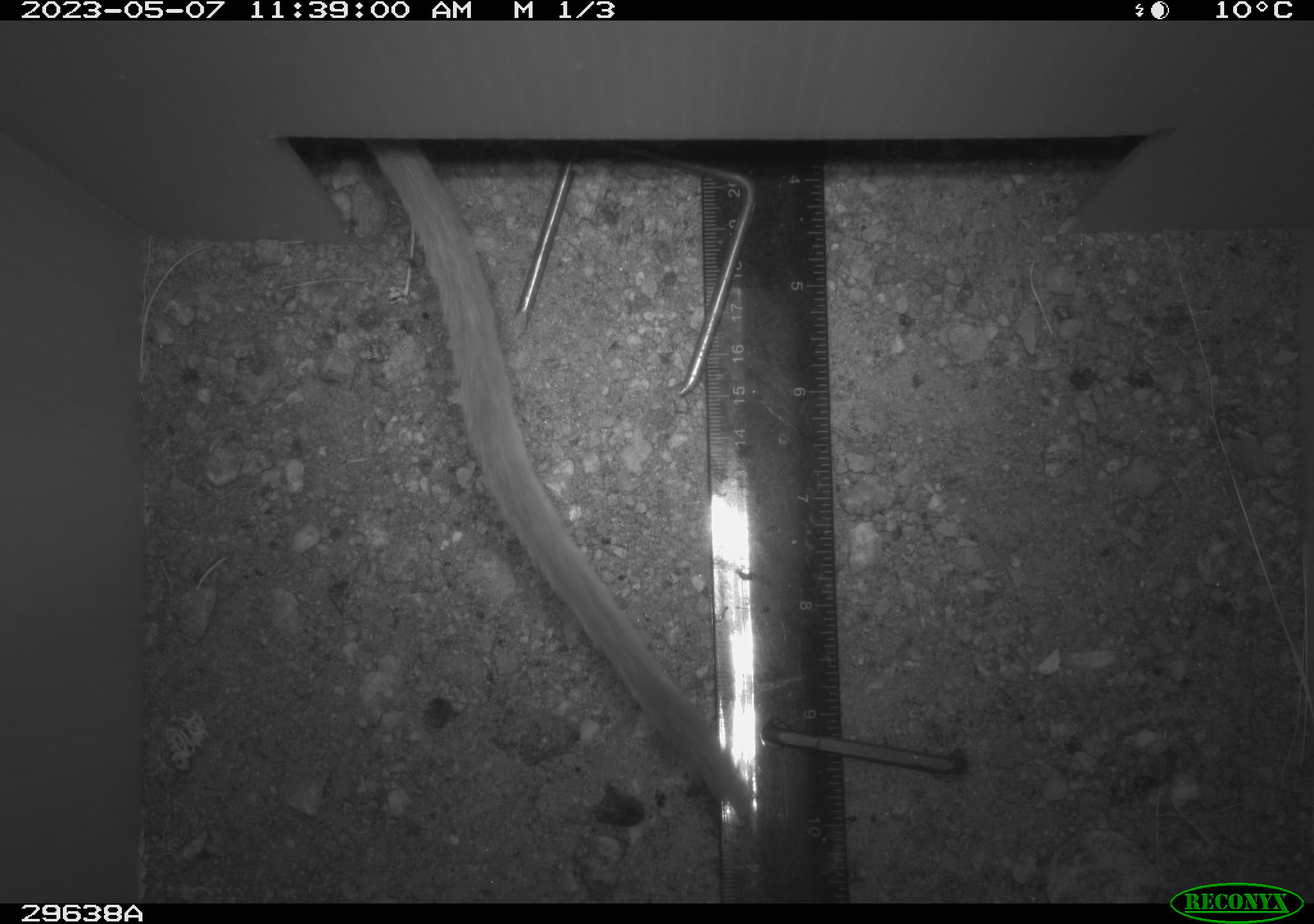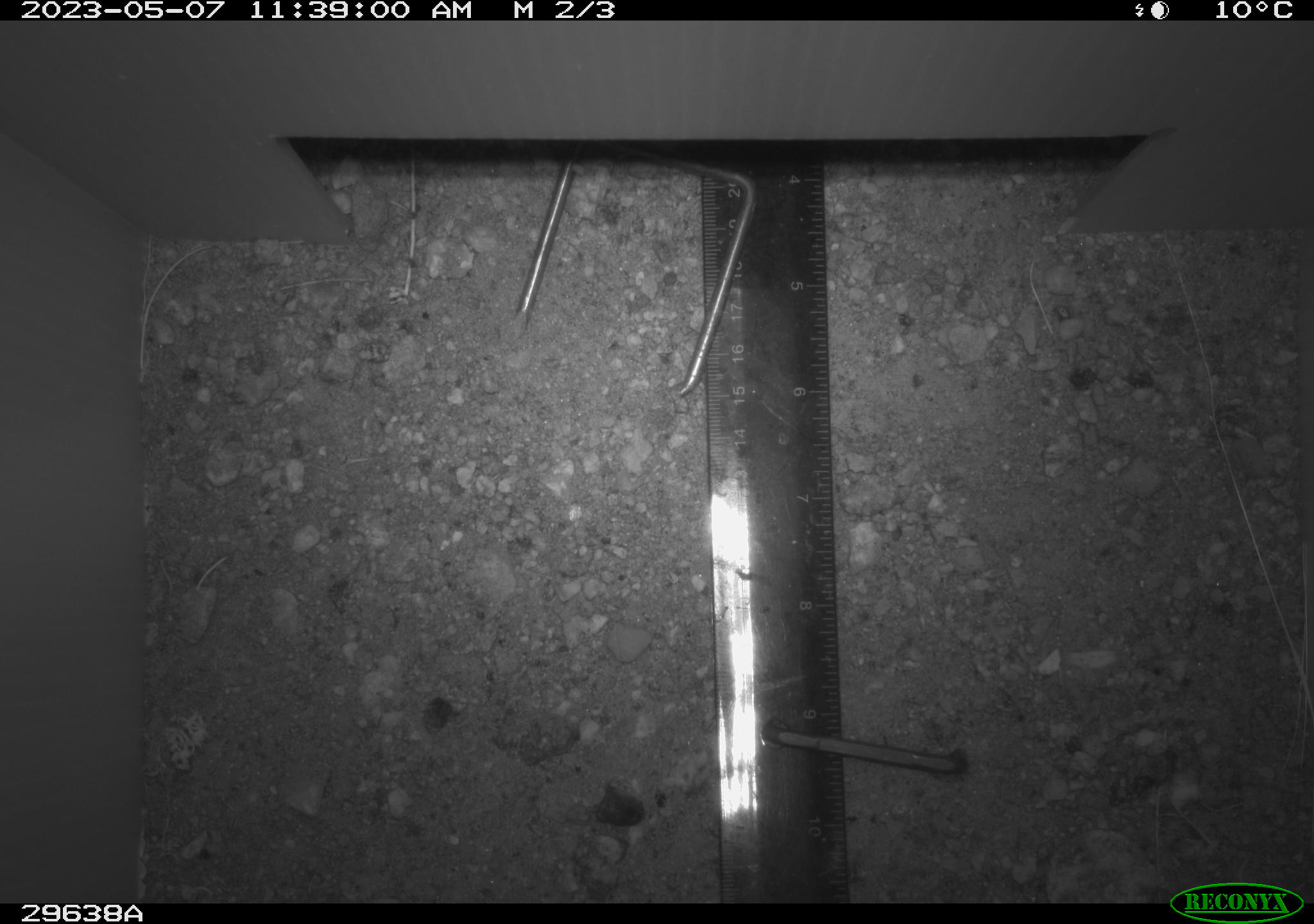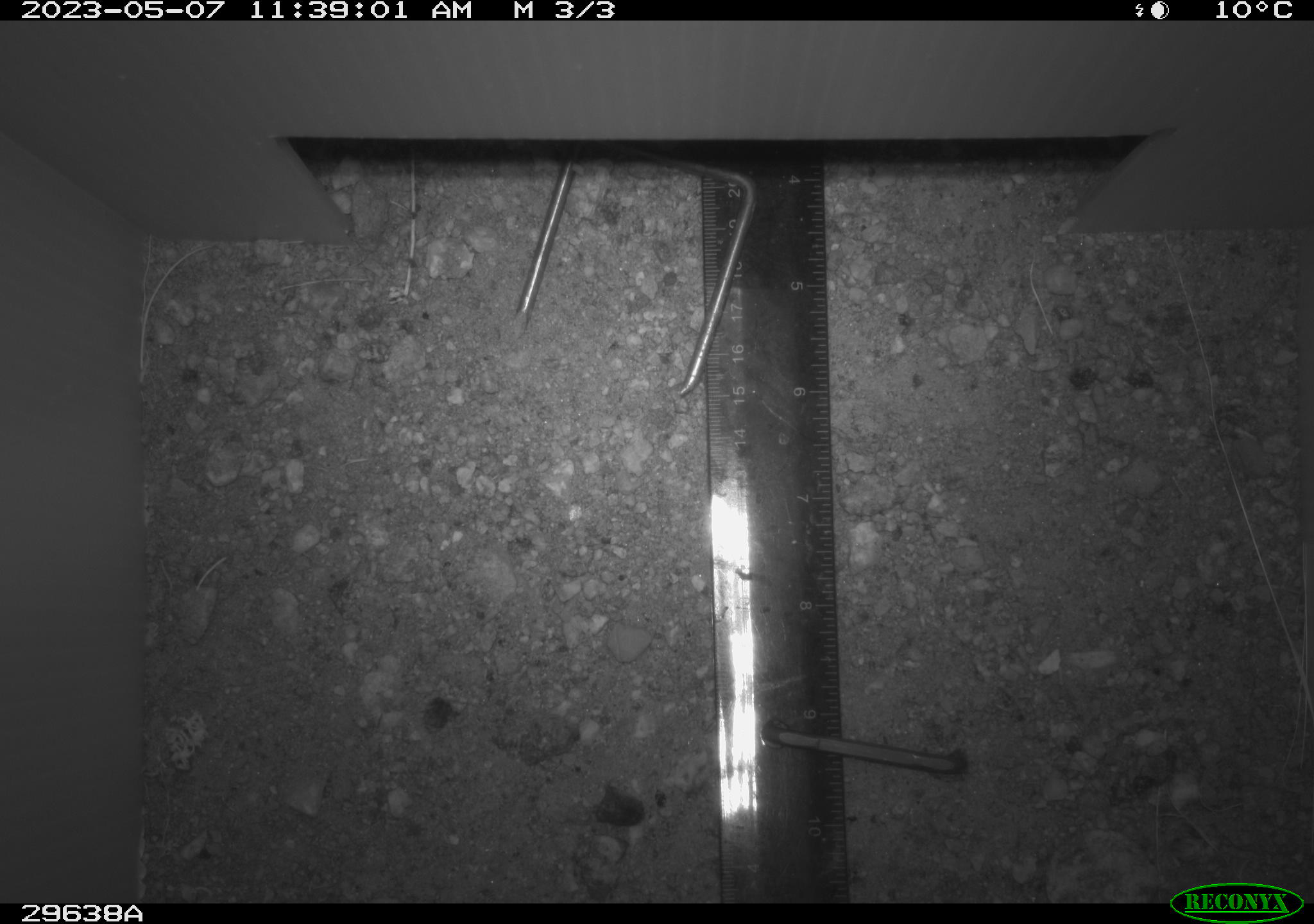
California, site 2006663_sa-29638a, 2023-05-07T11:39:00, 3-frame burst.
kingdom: Animalia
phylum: Chordata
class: Mammalia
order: Rodentia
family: Cricetidae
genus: Neotoma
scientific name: Neotoma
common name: pack rat or woodrat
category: neotoma species